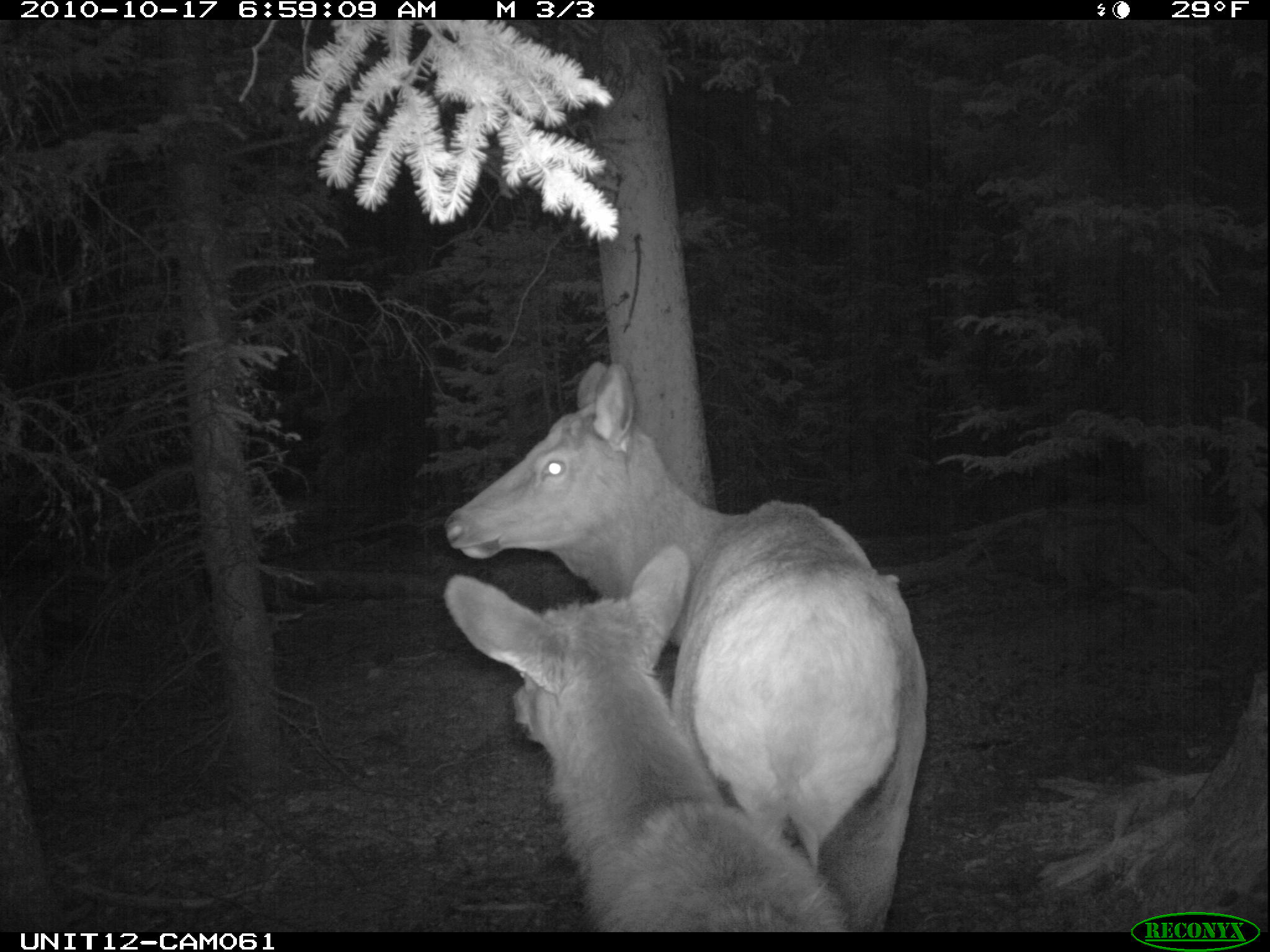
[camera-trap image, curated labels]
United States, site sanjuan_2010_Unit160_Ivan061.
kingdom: Animalia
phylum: Chordata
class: Mammalia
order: Artiodactyla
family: Cervidae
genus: Cervus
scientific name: Cervus elaphus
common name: red deer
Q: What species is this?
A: Cervus elaphus (red deer).